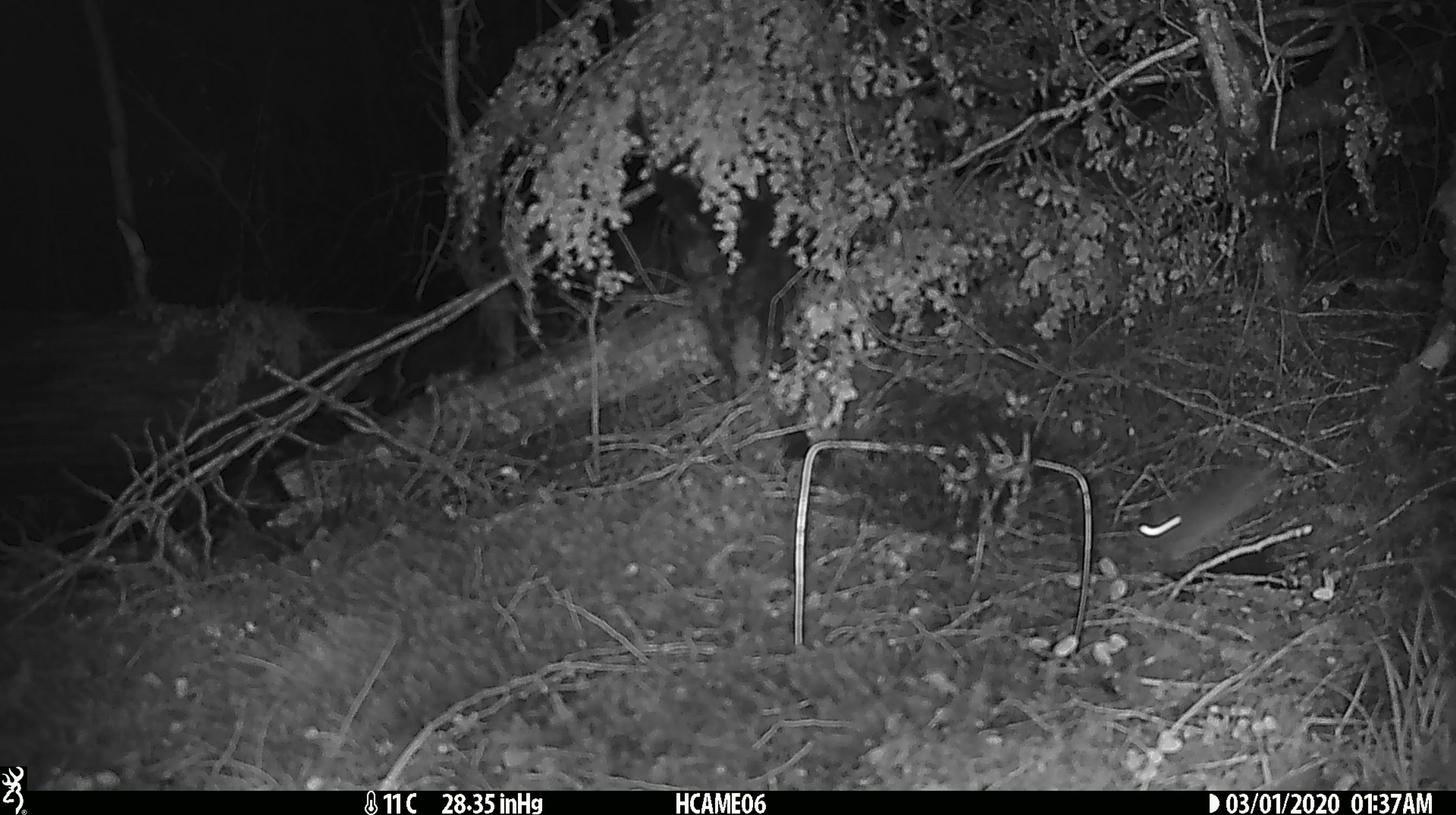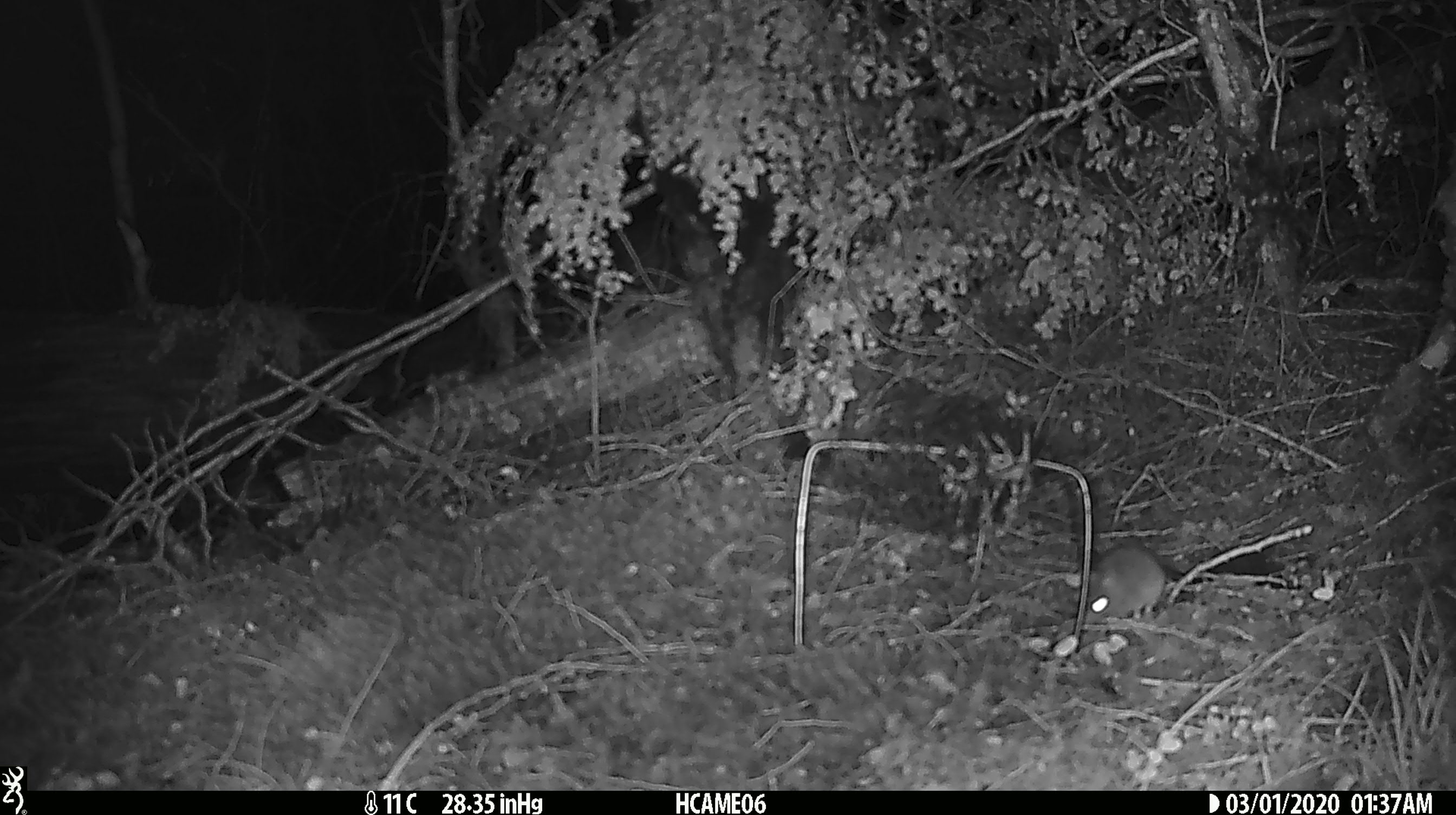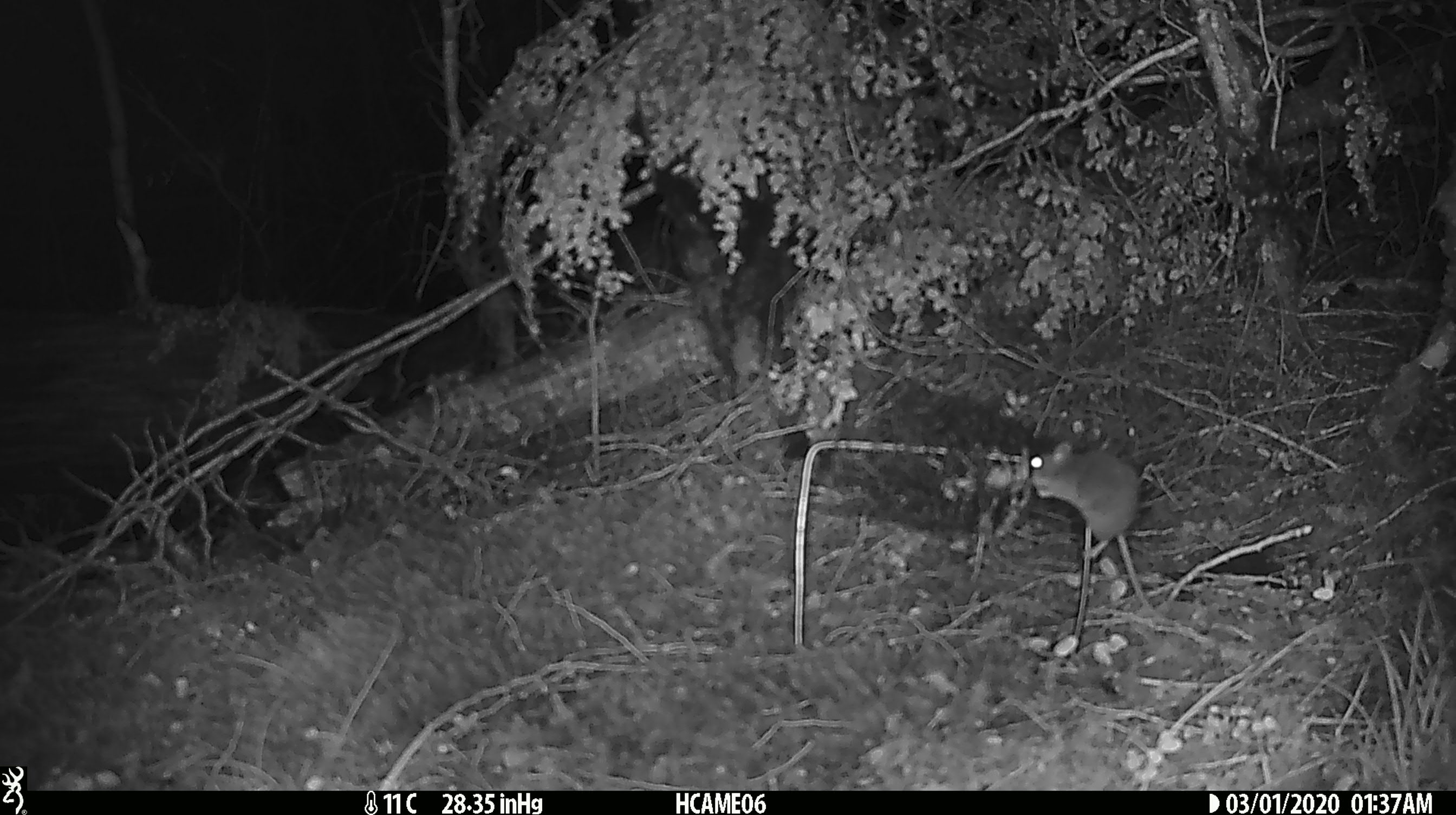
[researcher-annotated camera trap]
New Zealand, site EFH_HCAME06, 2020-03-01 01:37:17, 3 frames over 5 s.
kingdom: Animalia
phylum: Chordata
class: Mammalia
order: Rodentia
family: Muridae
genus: Mus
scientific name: Mus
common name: mouse